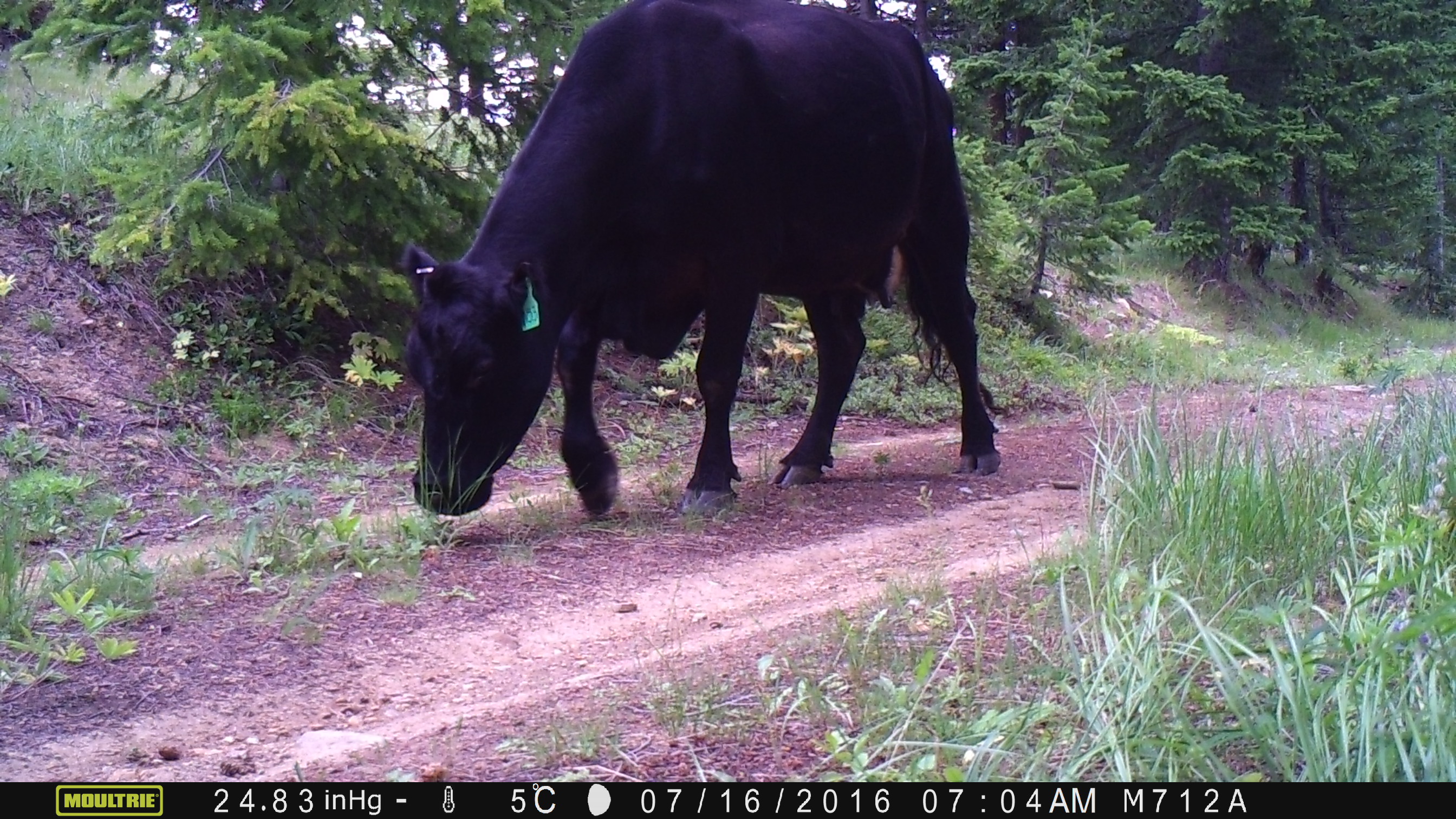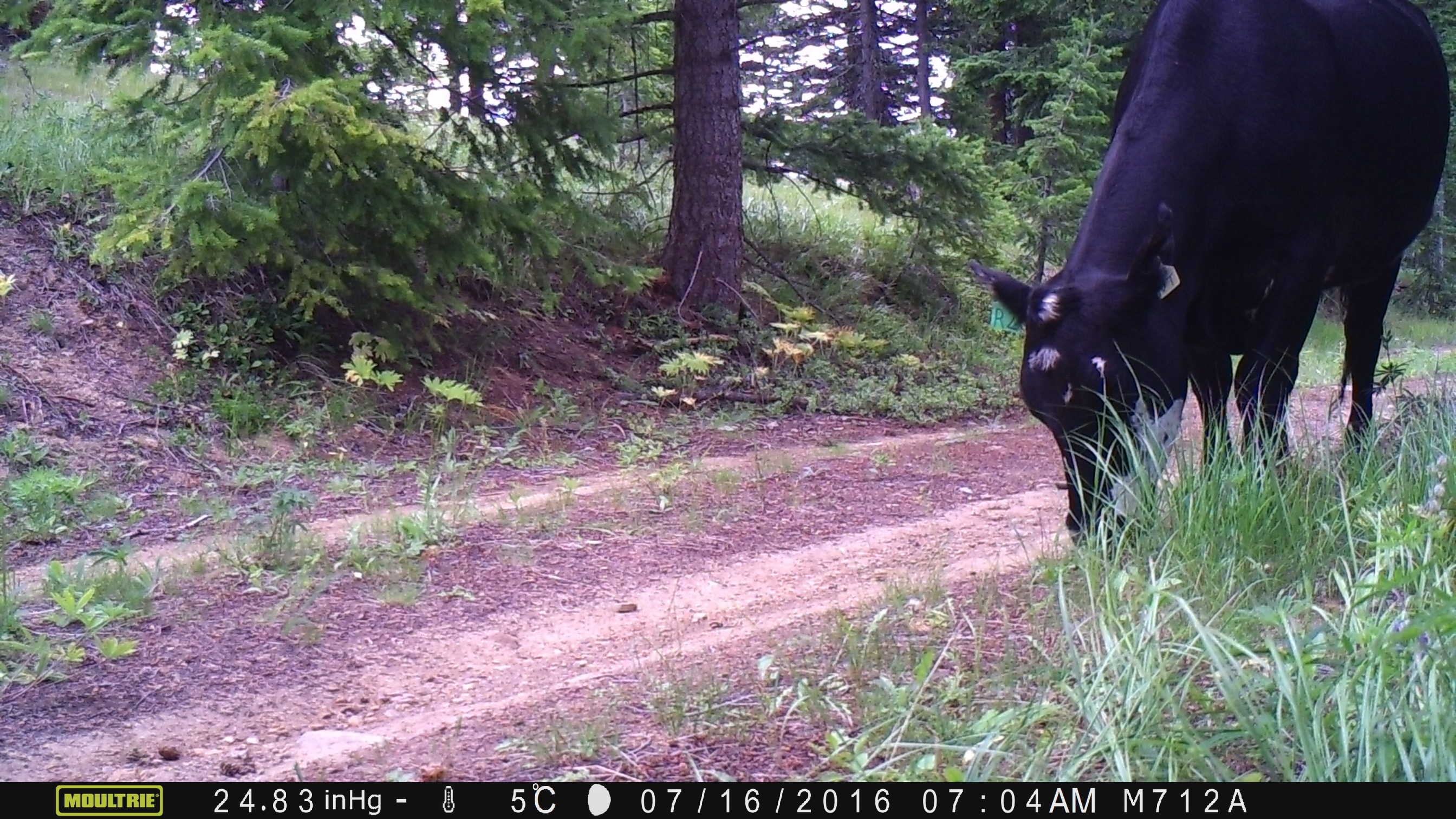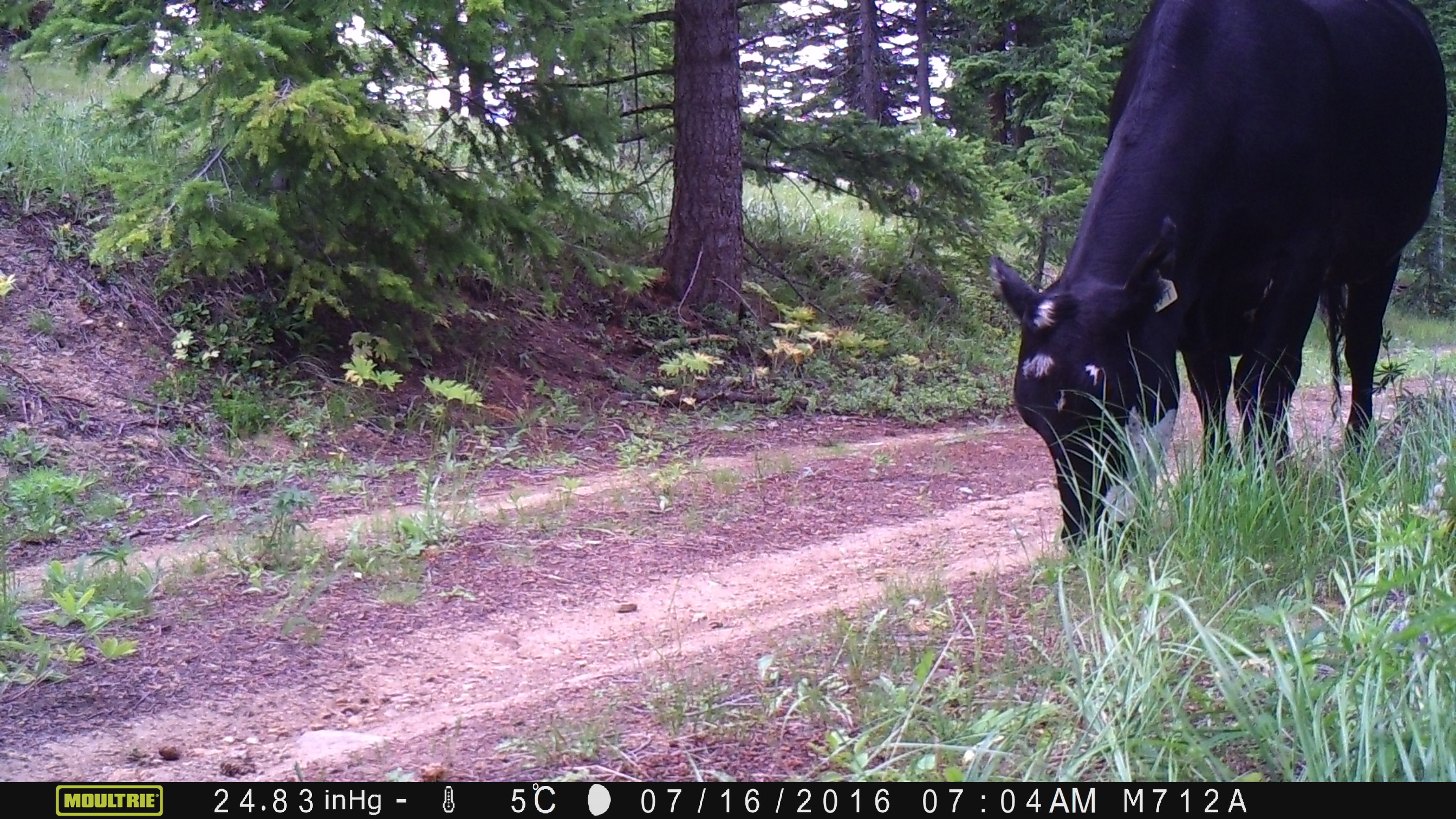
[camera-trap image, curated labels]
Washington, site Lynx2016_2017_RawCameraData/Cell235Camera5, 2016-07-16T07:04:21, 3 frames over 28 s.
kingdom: Animalia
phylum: Chordata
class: Mammalia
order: Artiodactyla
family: Bovidae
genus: Bos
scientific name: Bos taurus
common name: domestic cattle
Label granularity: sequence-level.